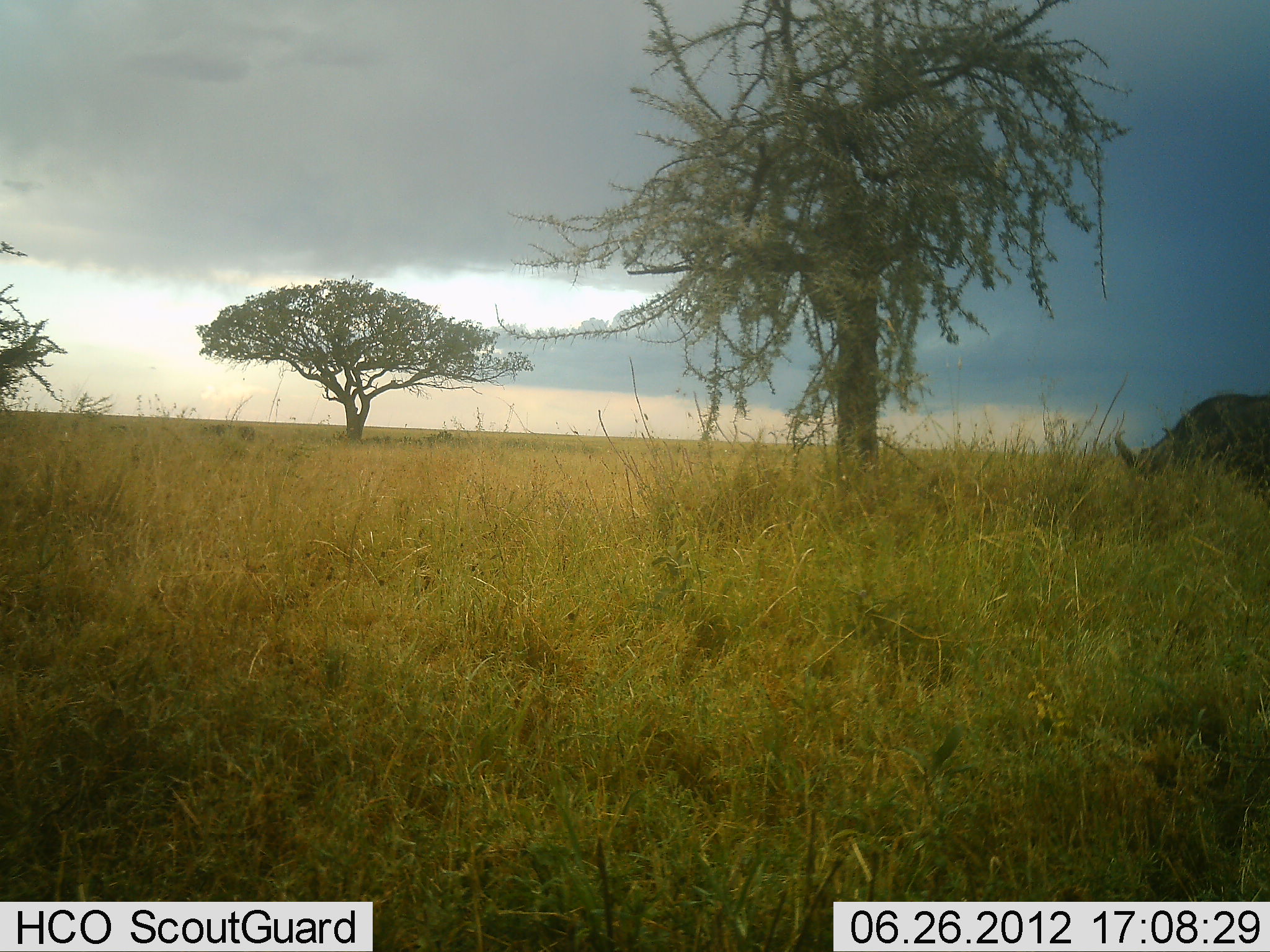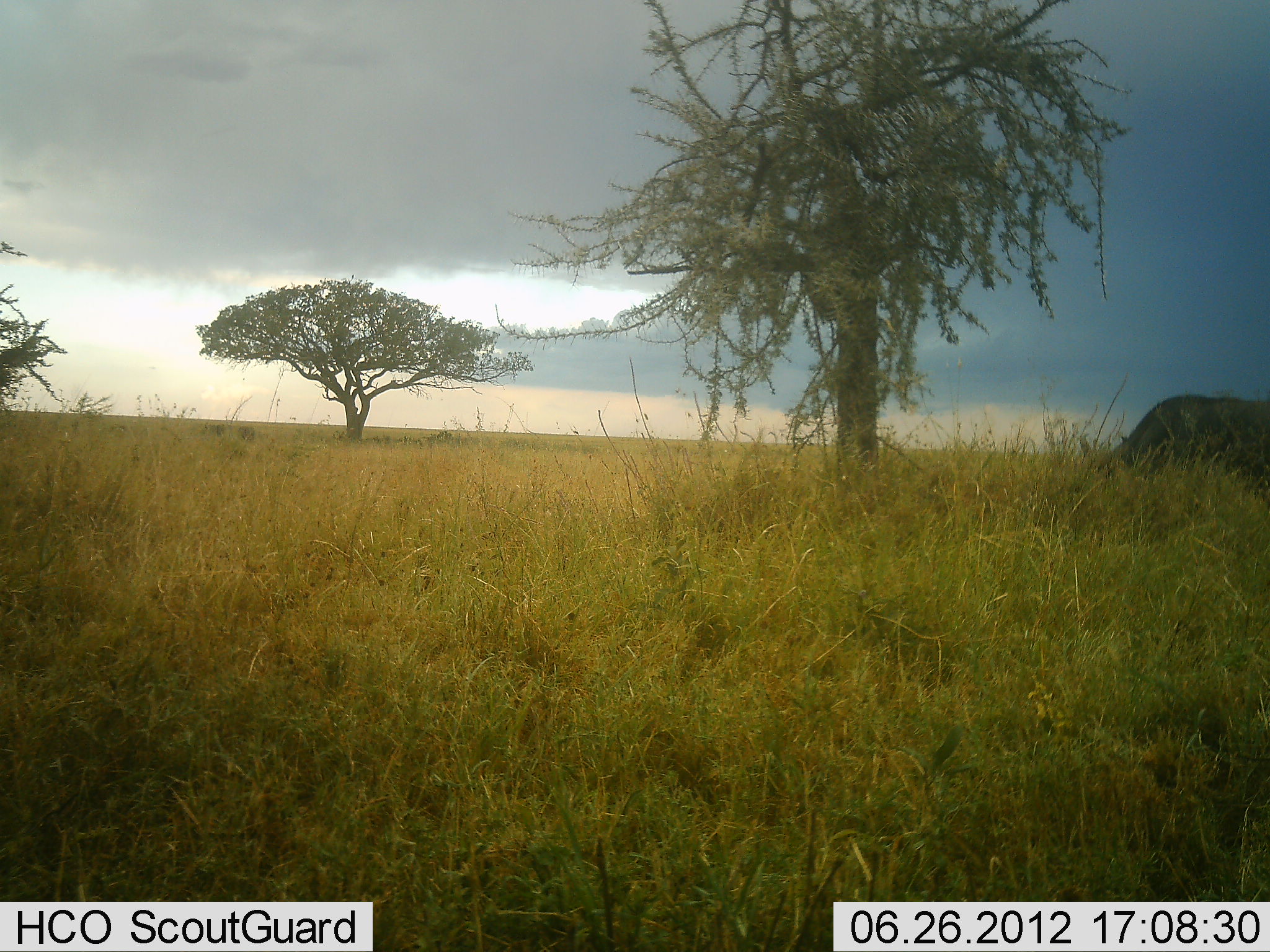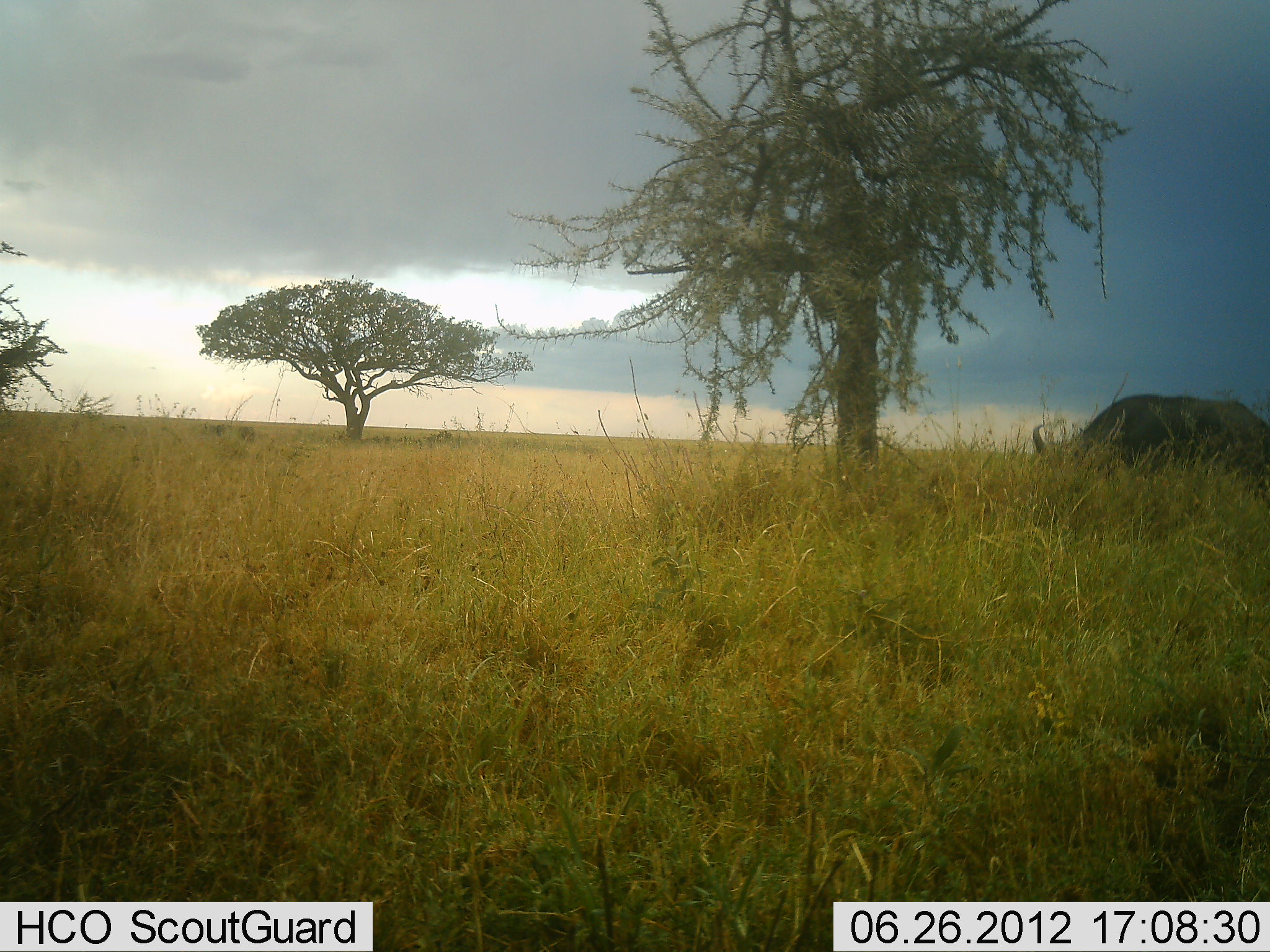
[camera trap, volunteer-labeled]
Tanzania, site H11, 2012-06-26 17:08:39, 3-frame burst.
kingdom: Animalia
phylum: Chordata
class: Mammalia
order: Artiodactyla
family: Bovidae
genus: Syncerus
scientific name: Syncerus caffer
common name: cape buffalo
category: buffalo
Buffalo (cape buffalo) (Syncerus caffer), count 1. Behavior (volunteer vote fractions): standing 0%, resting 0%, moving 56%, interacting 0%. Young present (vote fraction): 0%. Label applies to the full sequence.